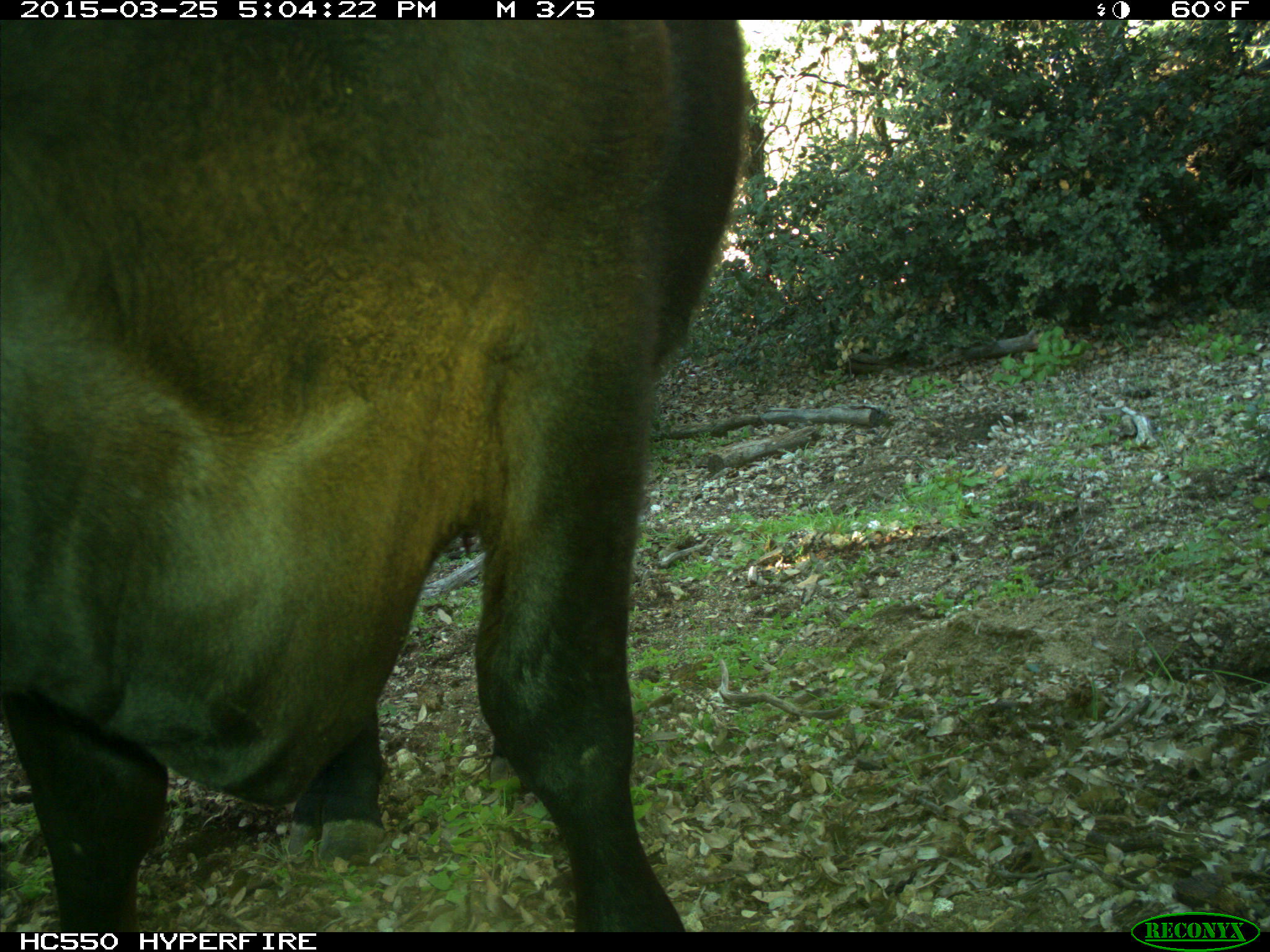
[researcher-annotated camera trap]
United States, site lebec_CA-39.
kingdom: Animalia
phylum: Chordata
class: Mammalia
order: Artiodactyla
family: Bovidae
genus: Bos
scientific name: Bos taurus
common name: domestic cow